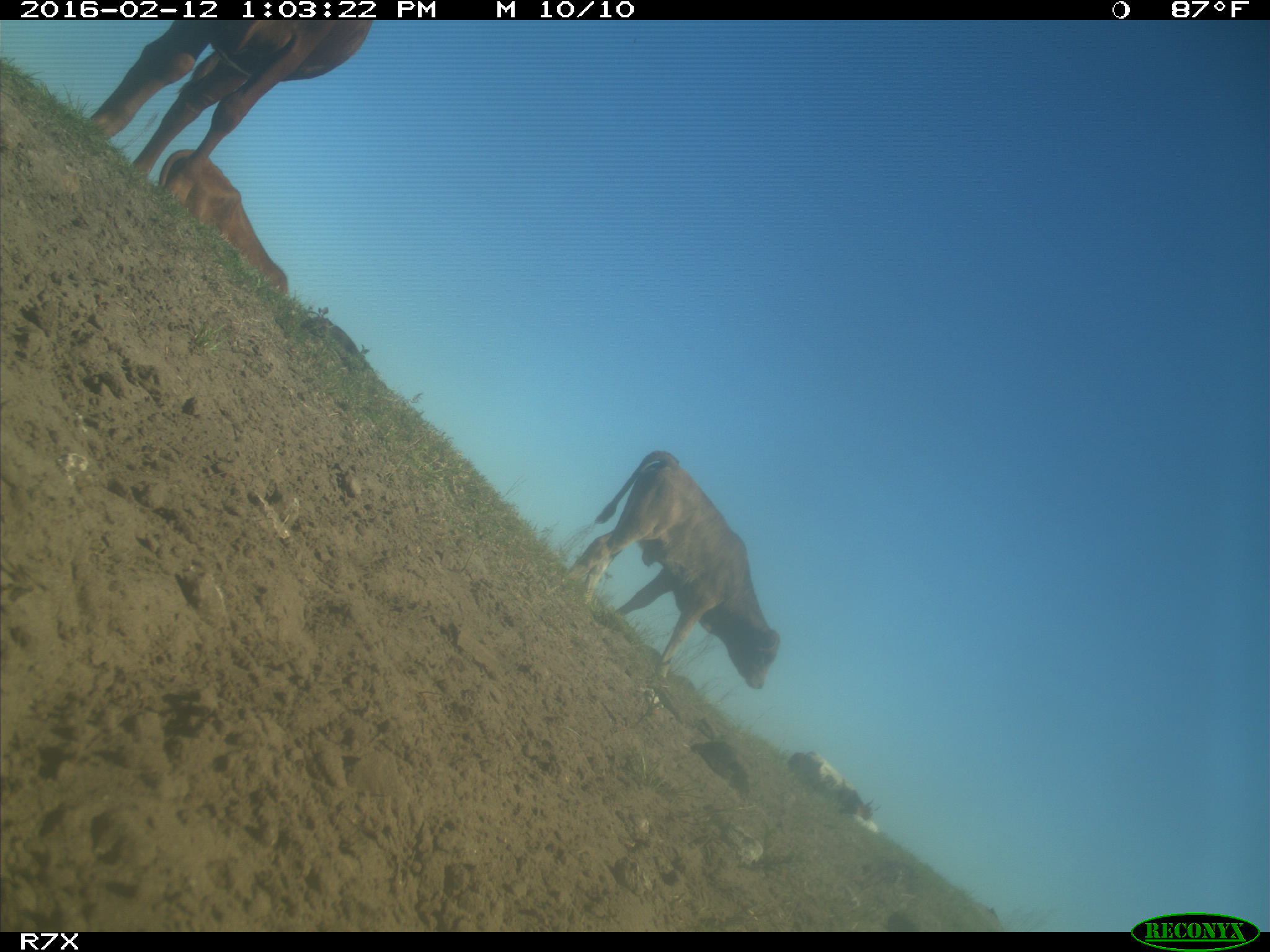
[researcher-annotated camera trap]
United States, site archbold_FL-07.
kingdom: Animalia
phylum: Chordata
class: Mammalia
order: Artiodactyla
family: Bovidae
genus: Bos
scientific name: Bos taurus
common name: domestic cow